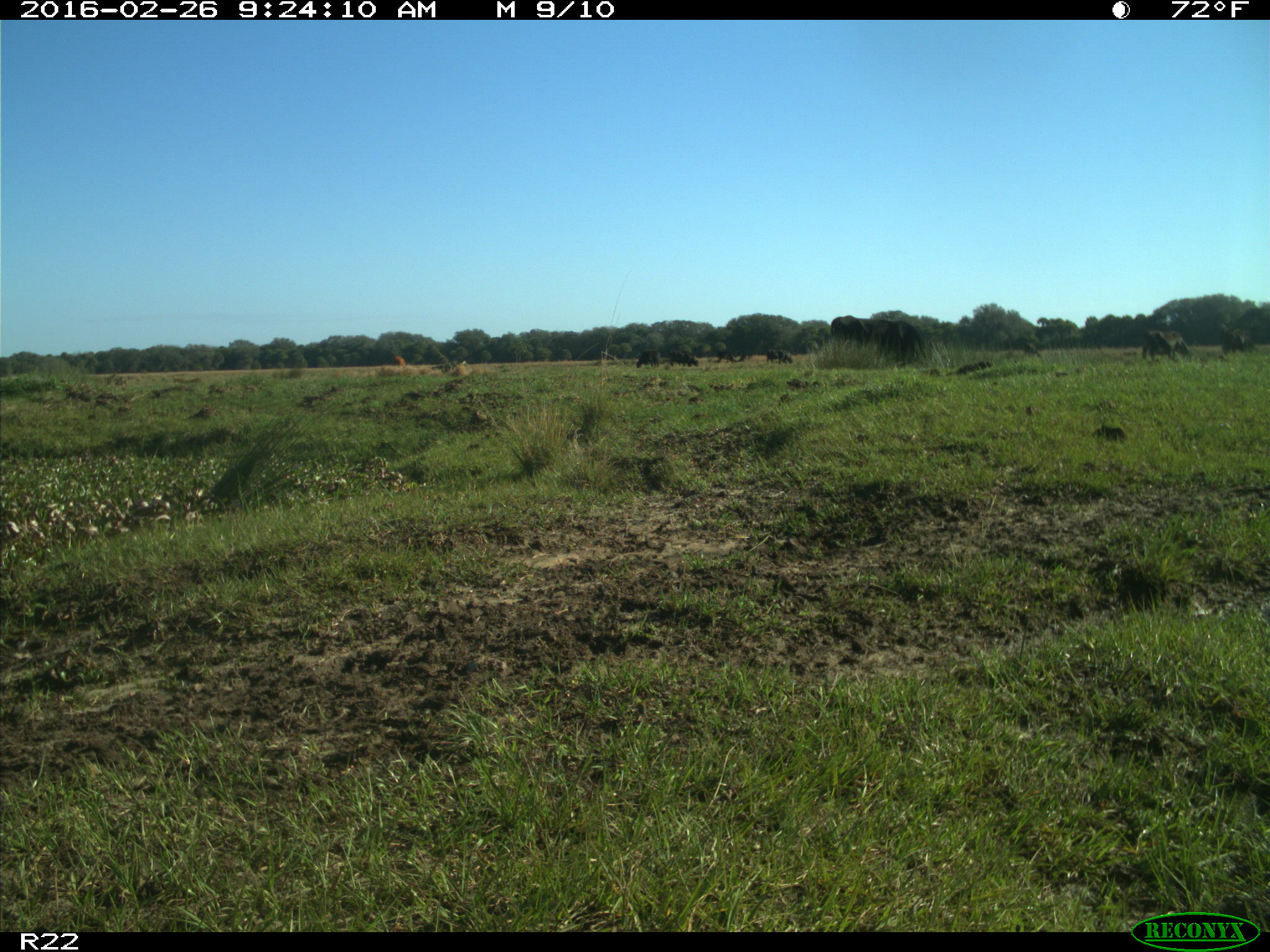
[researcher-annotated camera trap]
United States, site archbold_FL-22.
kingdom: Animalia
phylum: Chordata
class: Mammalia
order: Artiodactyla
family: Bovidae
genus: Bos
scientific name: Bos taurus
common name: domestic cow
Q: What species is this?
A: Bos taurus (domestic cow).